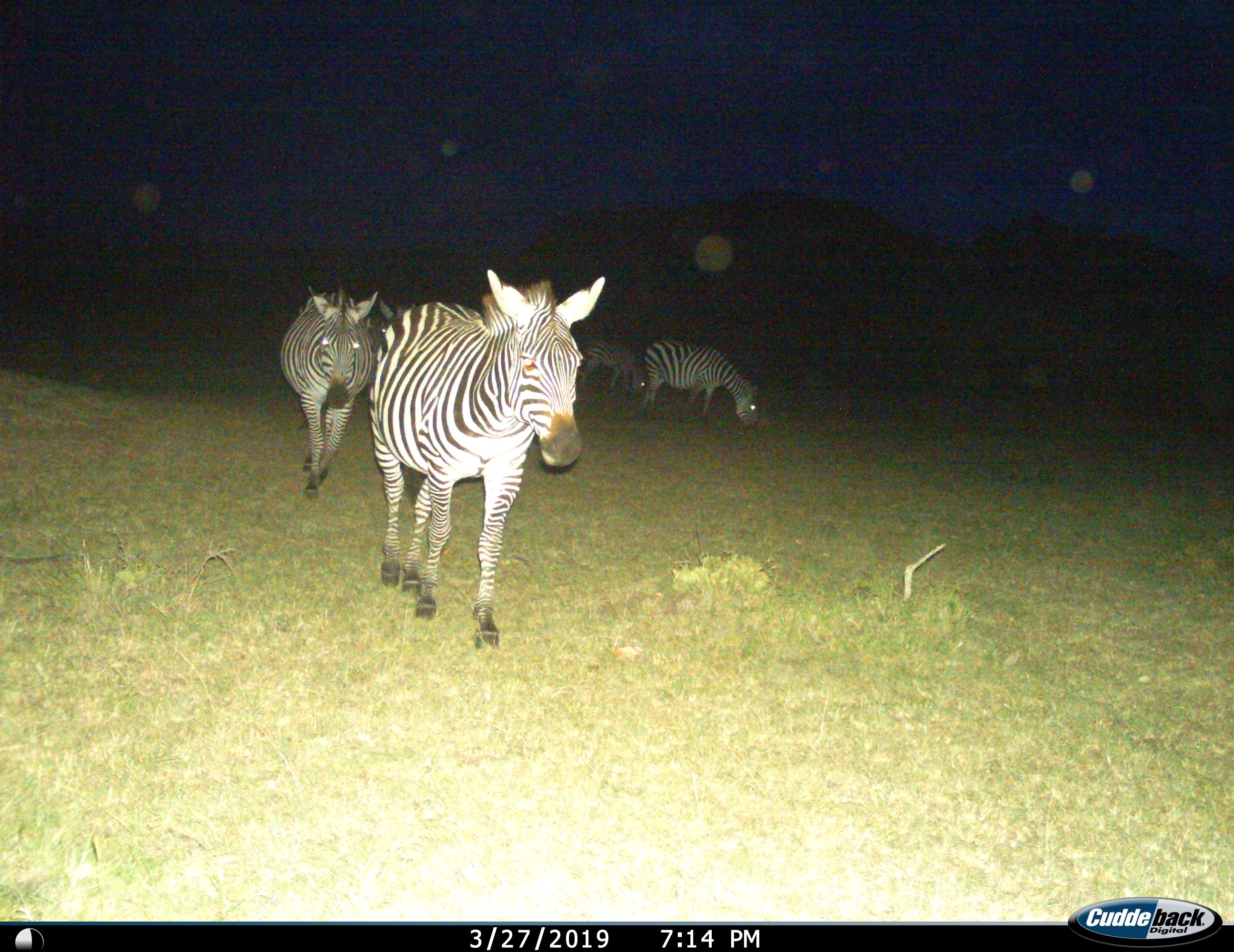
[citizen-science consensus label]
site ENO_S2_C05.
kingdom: Animalia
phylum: Chordata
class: Mammalia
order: Perissodactyla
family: Equidae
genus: Equus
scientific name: Equus quagga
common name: plains zebra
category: zebraplains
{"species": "zebraplains (plains zebra) (Equus quagga)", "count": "5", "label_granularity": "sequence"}